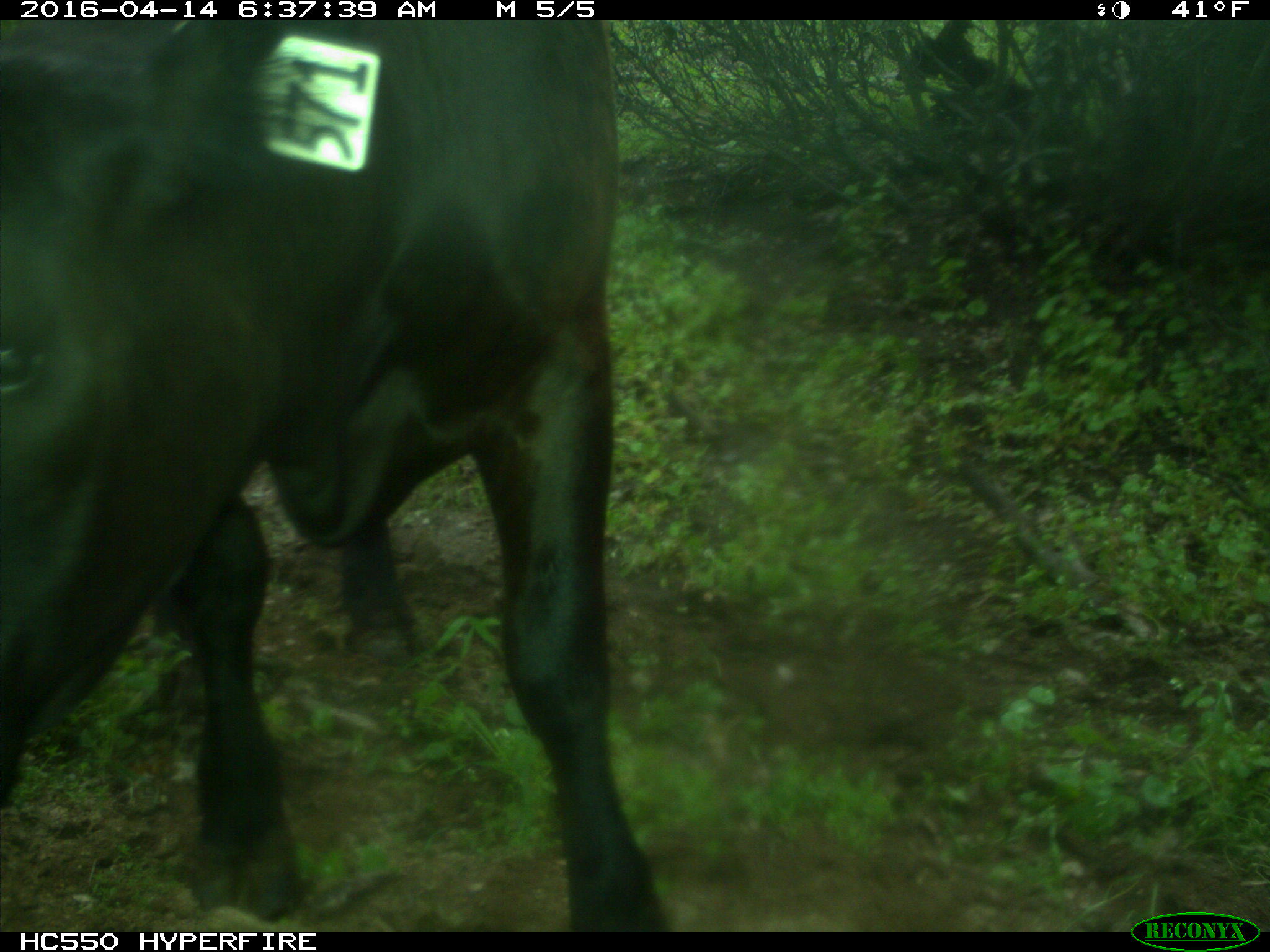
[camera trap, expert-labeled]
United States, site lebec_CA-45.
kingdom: Animalia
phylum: Chordata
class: Mammalia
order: Artiodactyla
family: Bovidae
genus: Bos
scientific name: Bos taurus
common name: domestic cow